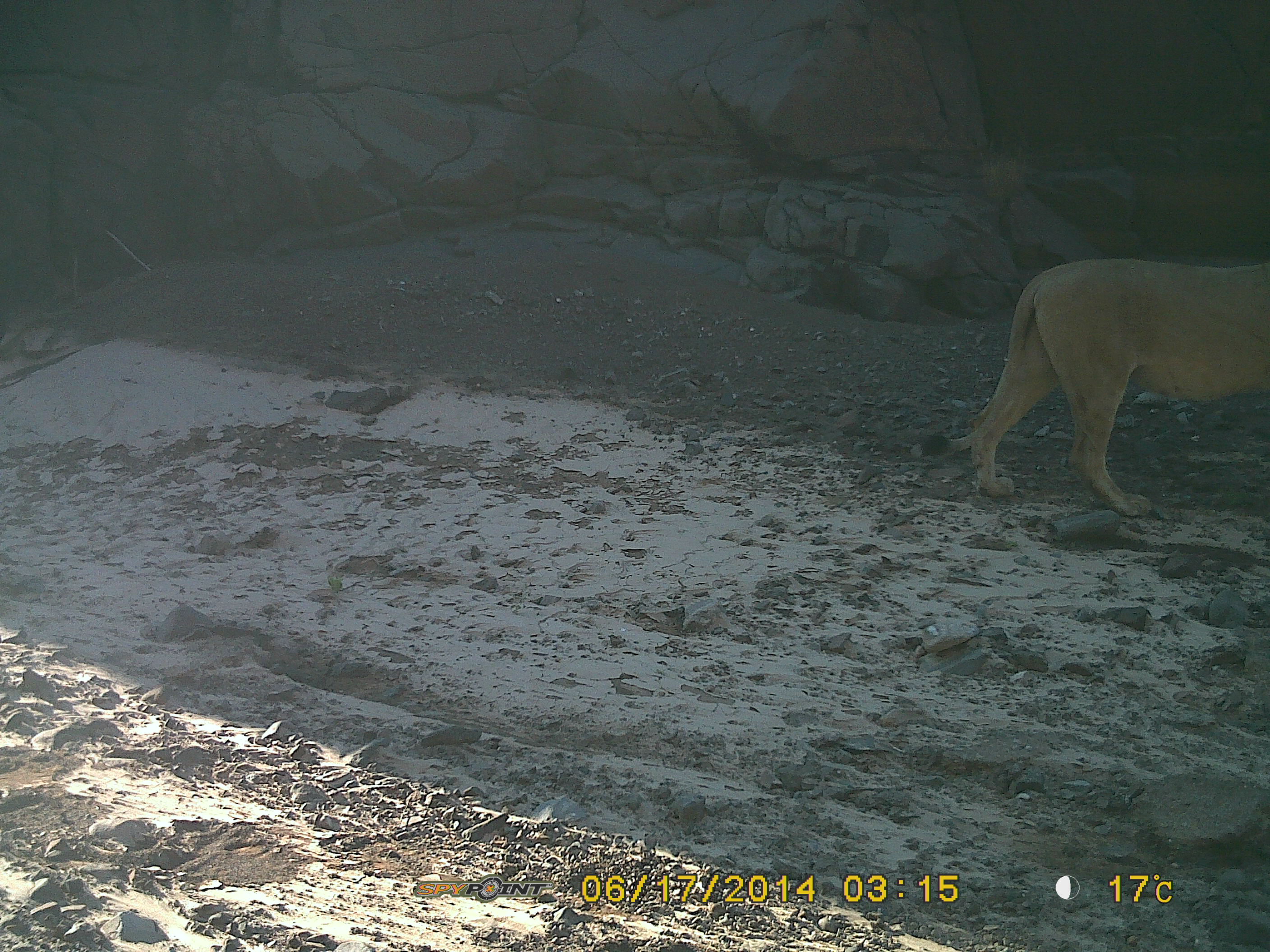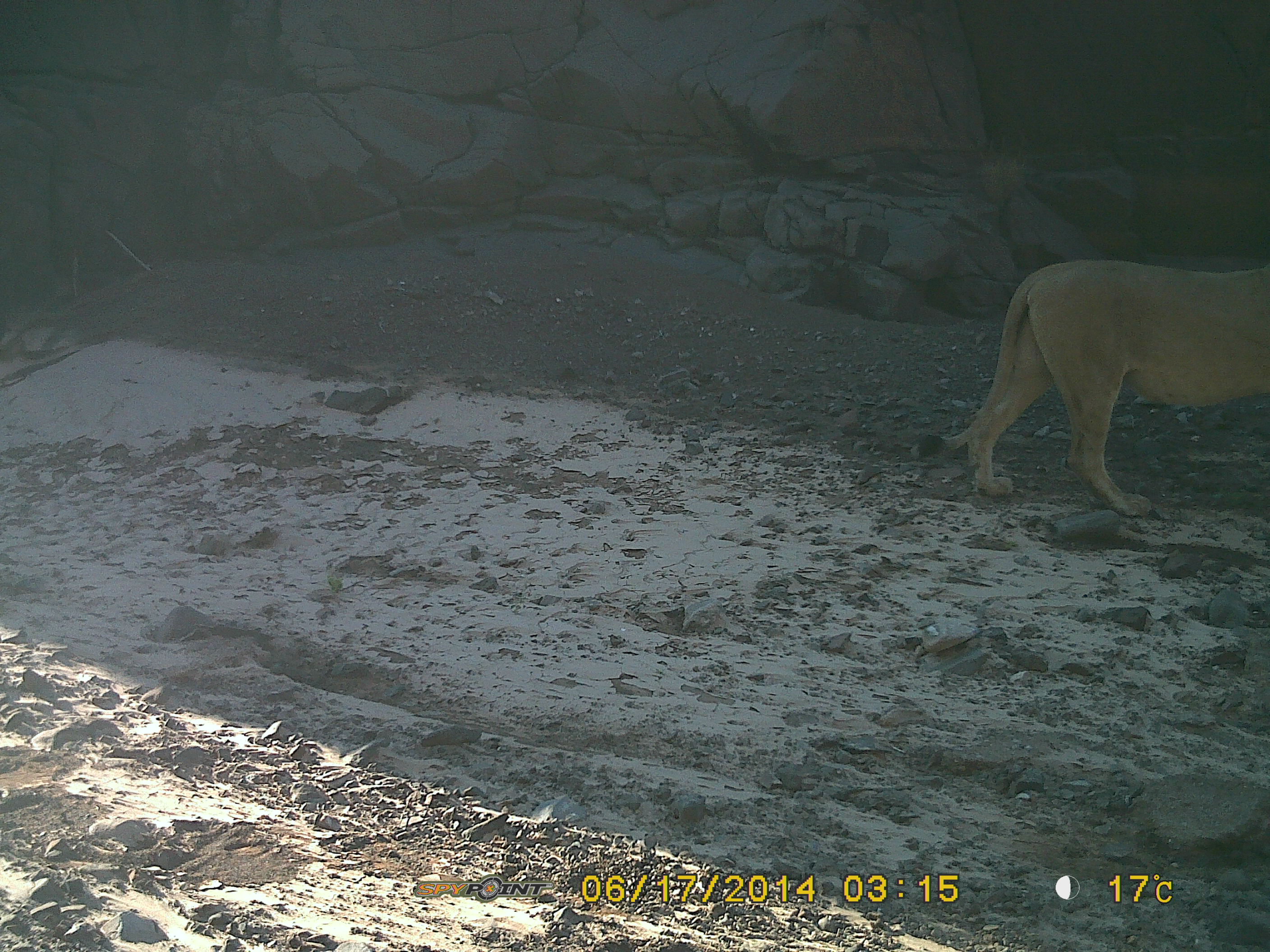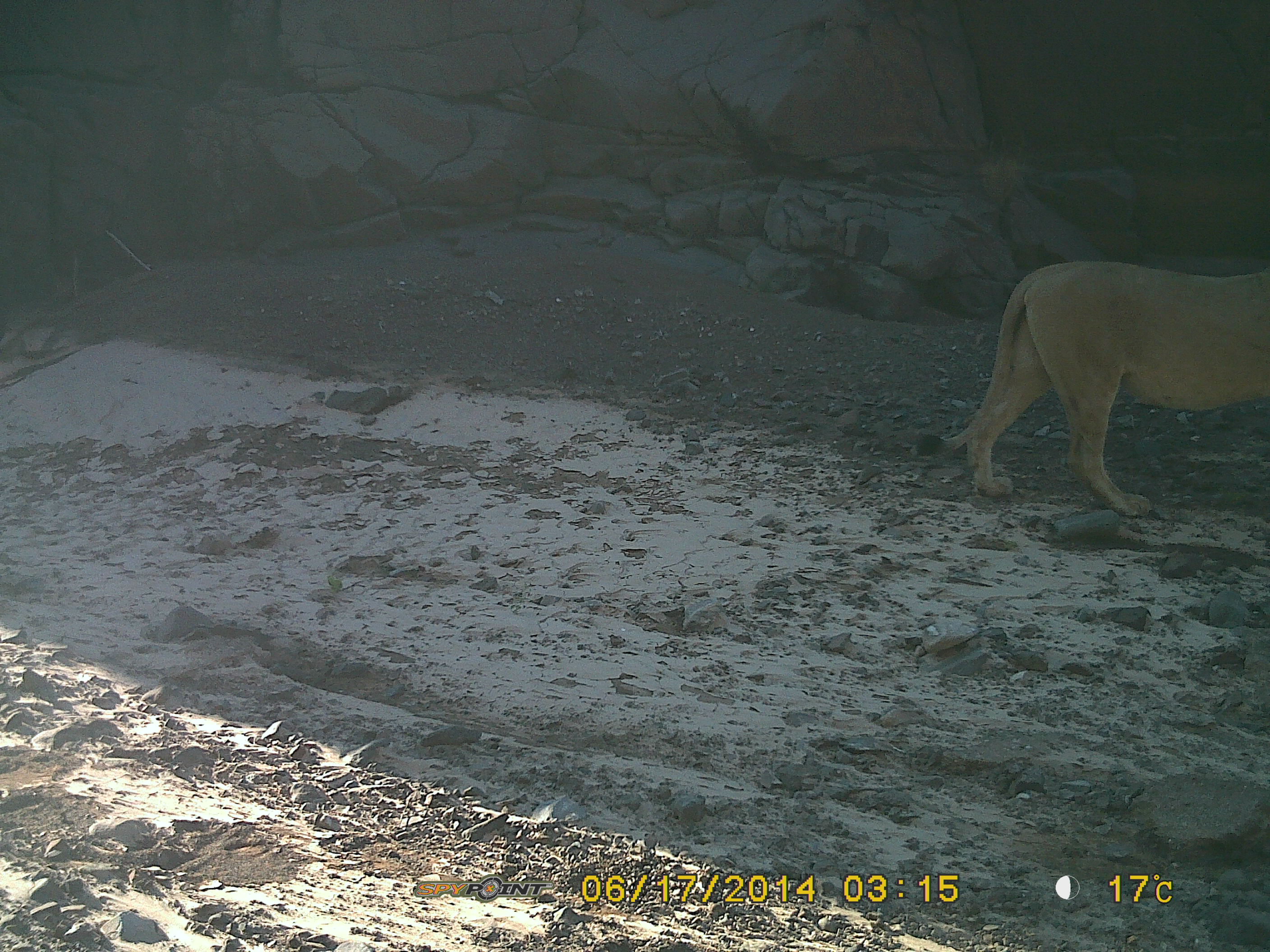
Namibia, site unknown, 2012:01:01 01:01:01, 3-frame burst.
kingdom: Animalia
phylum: Chordata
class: Mammalia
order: Carnivora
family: Felidae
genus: Panthera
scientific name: Panthera leo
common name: lion